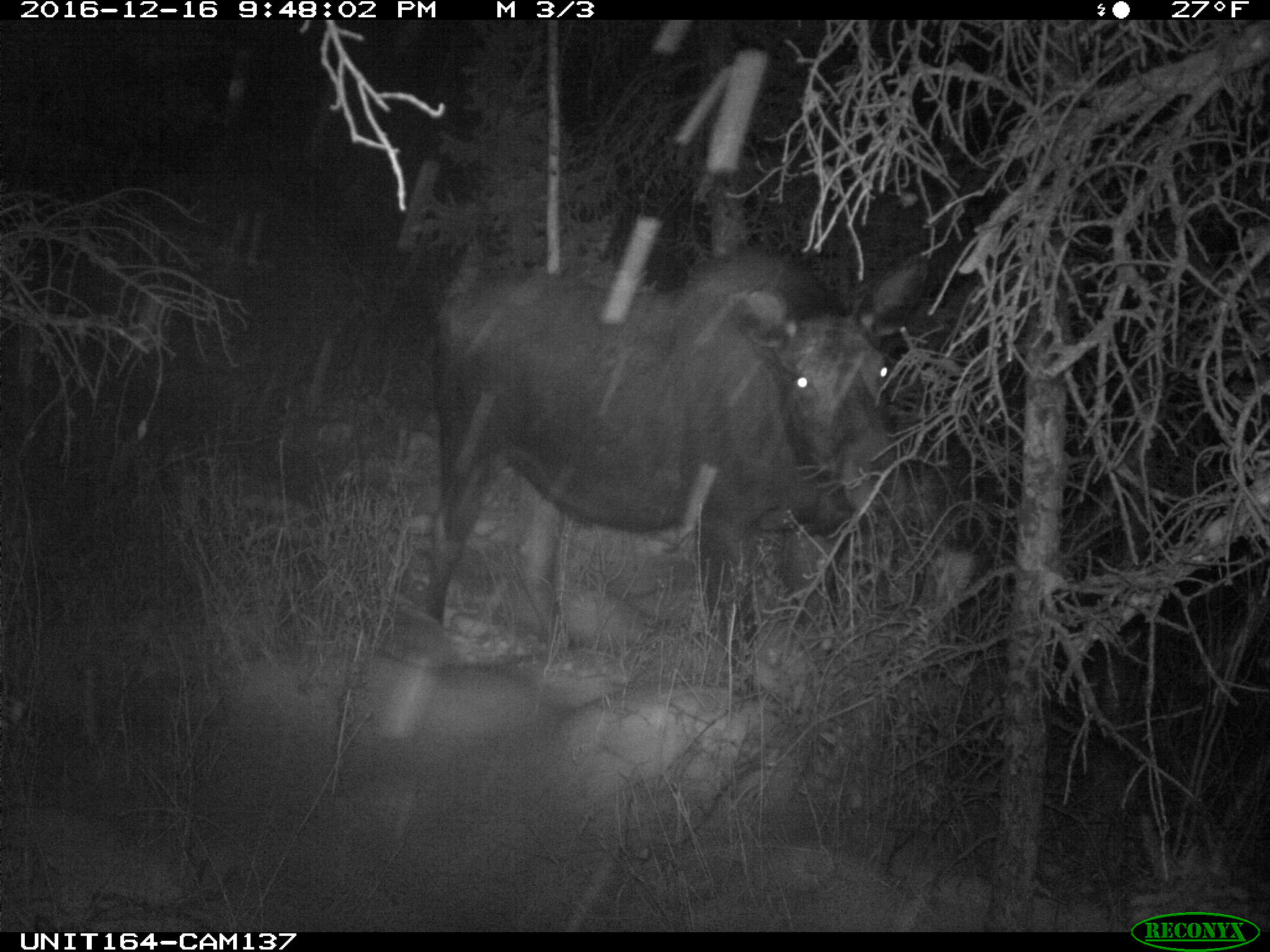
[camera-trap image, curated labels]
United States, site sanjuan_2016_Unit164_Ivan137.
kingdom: Animalia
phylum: Chordata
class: Mammalia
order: Artiodactyla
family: Cervidae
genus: Alces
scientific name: Alces alces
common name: moose